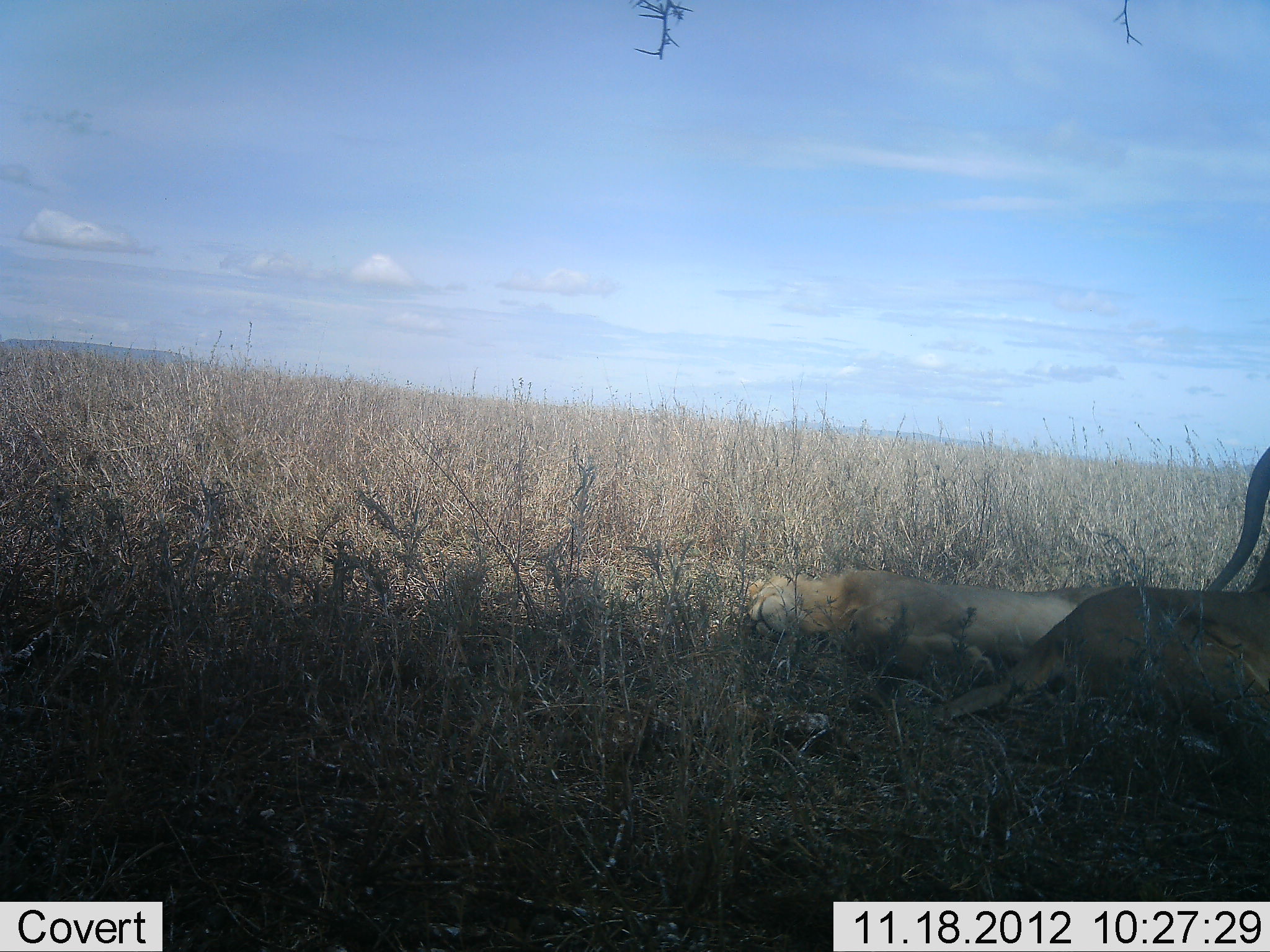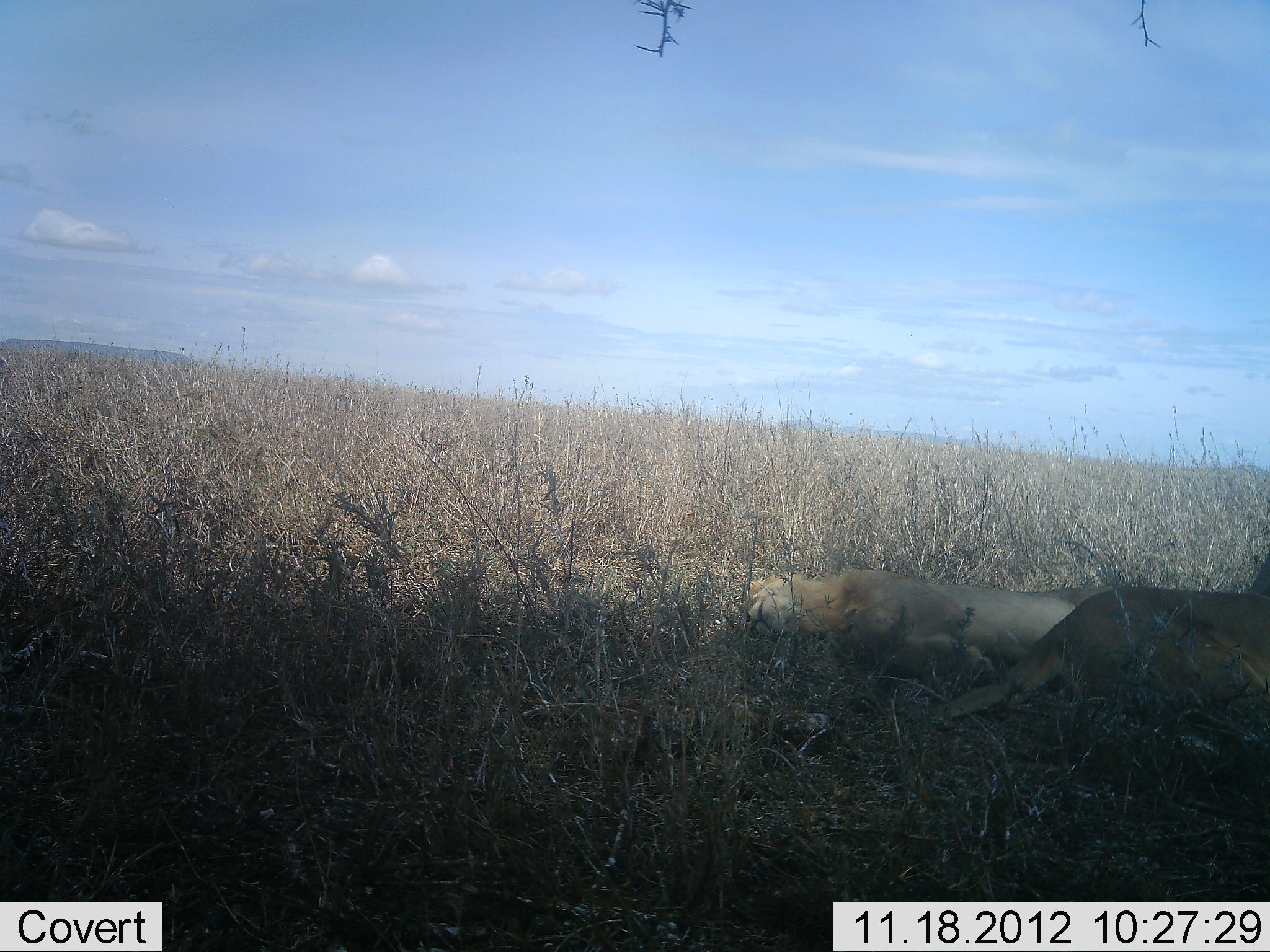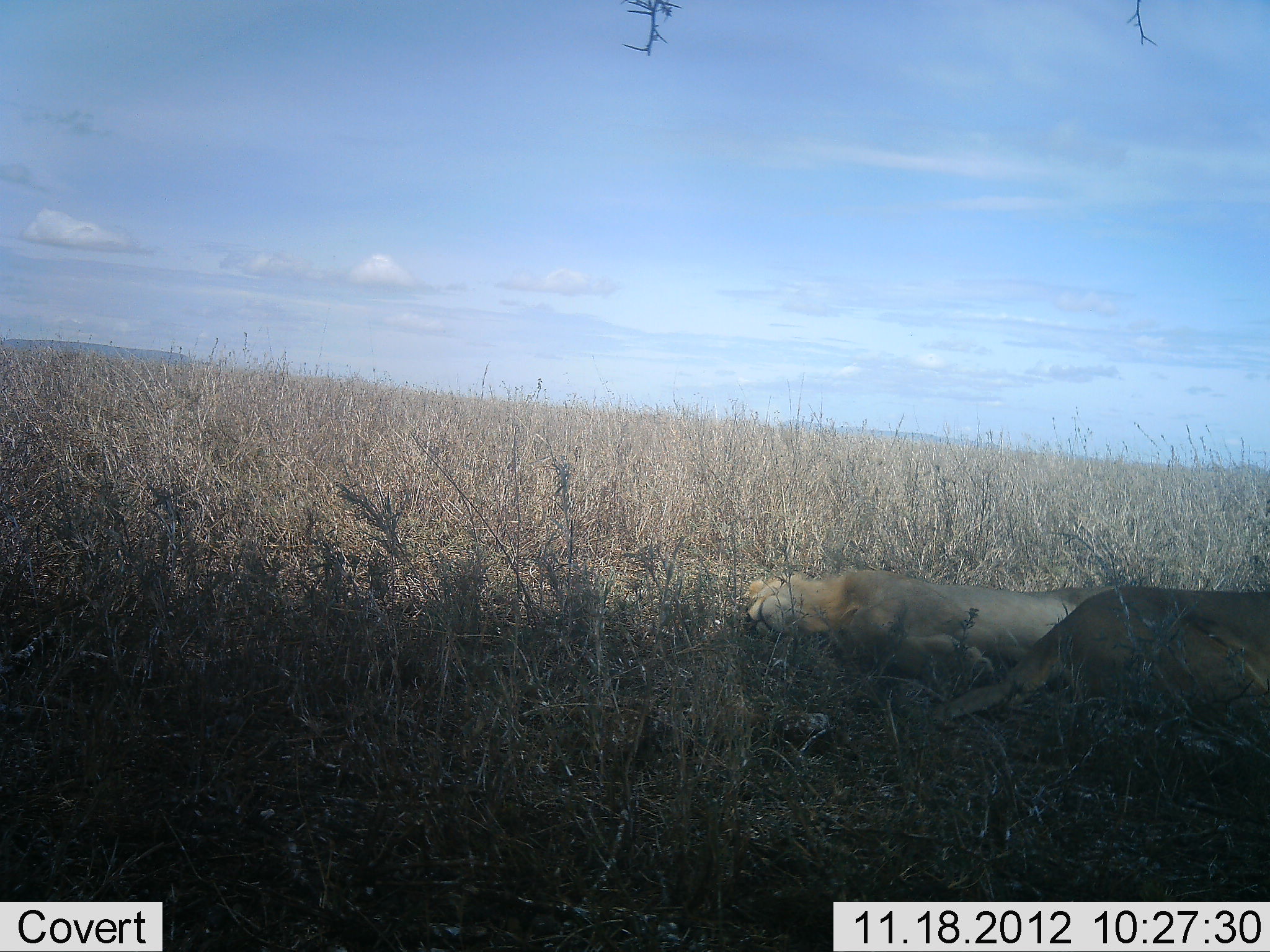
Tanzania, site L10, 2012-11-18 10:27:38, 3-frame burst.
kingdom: Animalia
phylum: Chordata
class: Mammalia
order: Carnivora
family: Felidae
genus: Panthera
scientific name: Panthera leo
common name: lion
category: lionfemale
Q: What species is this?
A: Lionfemale (lion) (Panthera leo).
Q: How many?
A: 2.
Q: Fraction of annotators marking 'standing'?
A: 9%.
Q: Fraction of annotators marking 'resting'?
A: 100%.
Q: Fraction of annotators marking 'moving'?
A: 9%.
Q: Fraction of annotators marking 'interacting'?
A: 0%.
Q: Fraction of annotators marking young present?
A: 0%.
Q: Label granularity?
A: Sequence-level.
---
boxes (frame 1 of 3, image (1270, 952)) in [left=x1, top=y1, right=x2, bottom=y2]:
animal: [left=927, top=583, right=1270, bottom=742]; [left=744, top=566, right=1116, bottom=679]; [left=1202, top=445, right=1270, bottom=594]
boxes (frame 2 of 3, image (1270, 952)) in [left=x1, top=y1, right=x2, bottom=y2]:
animal: [left=929, top=584, right=1270, bottom=742]; [left=743, top=568, right=1114, bottom=682]; [left=1249, top=550, right=1270, bottom=597]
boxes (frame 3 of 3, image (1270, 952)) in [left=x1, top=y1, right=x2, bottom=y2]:
animal: [left=930, top=584, right=1270, bottom=734]; [left=744, top=567, right=1111, bottom=695]